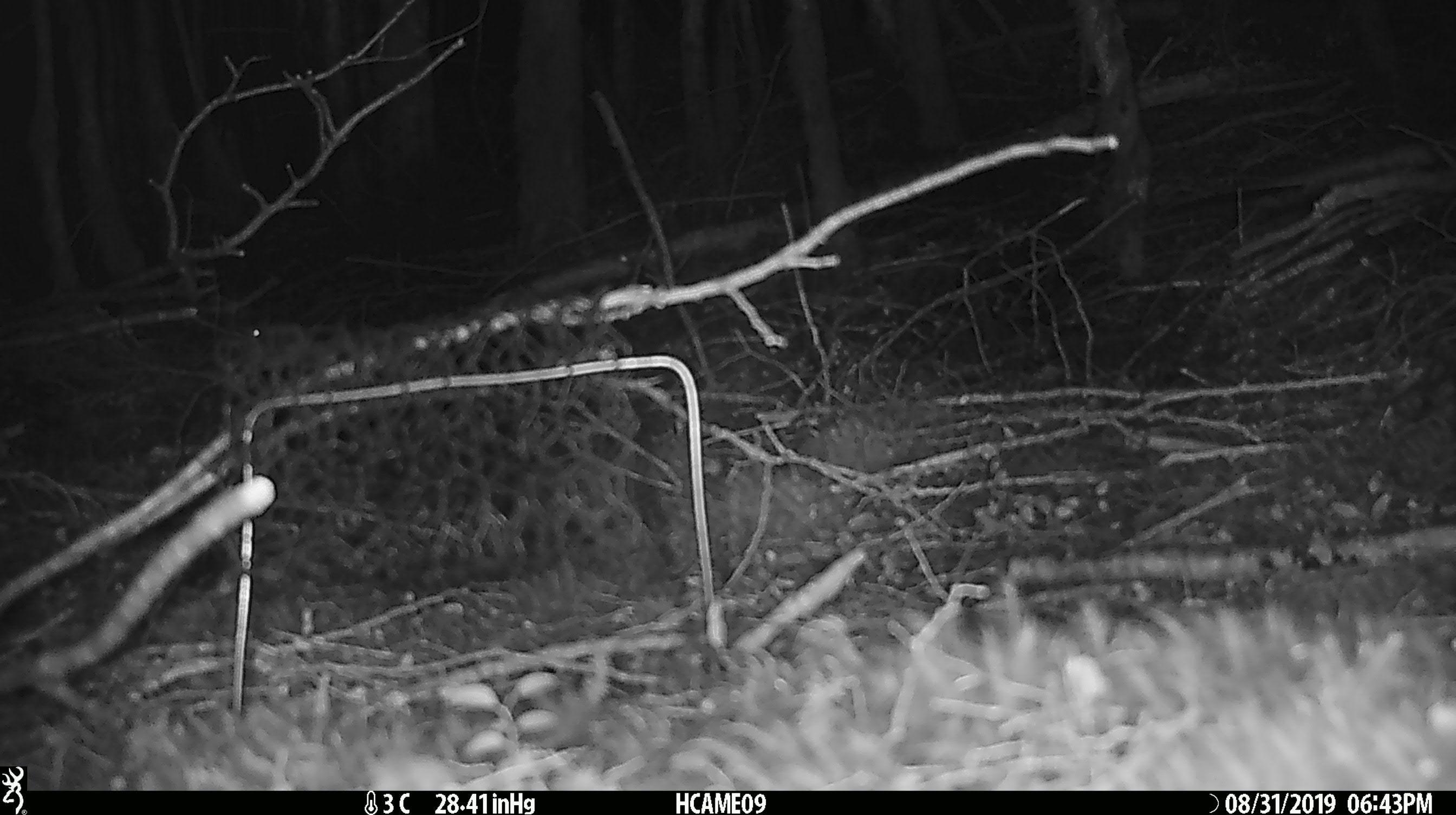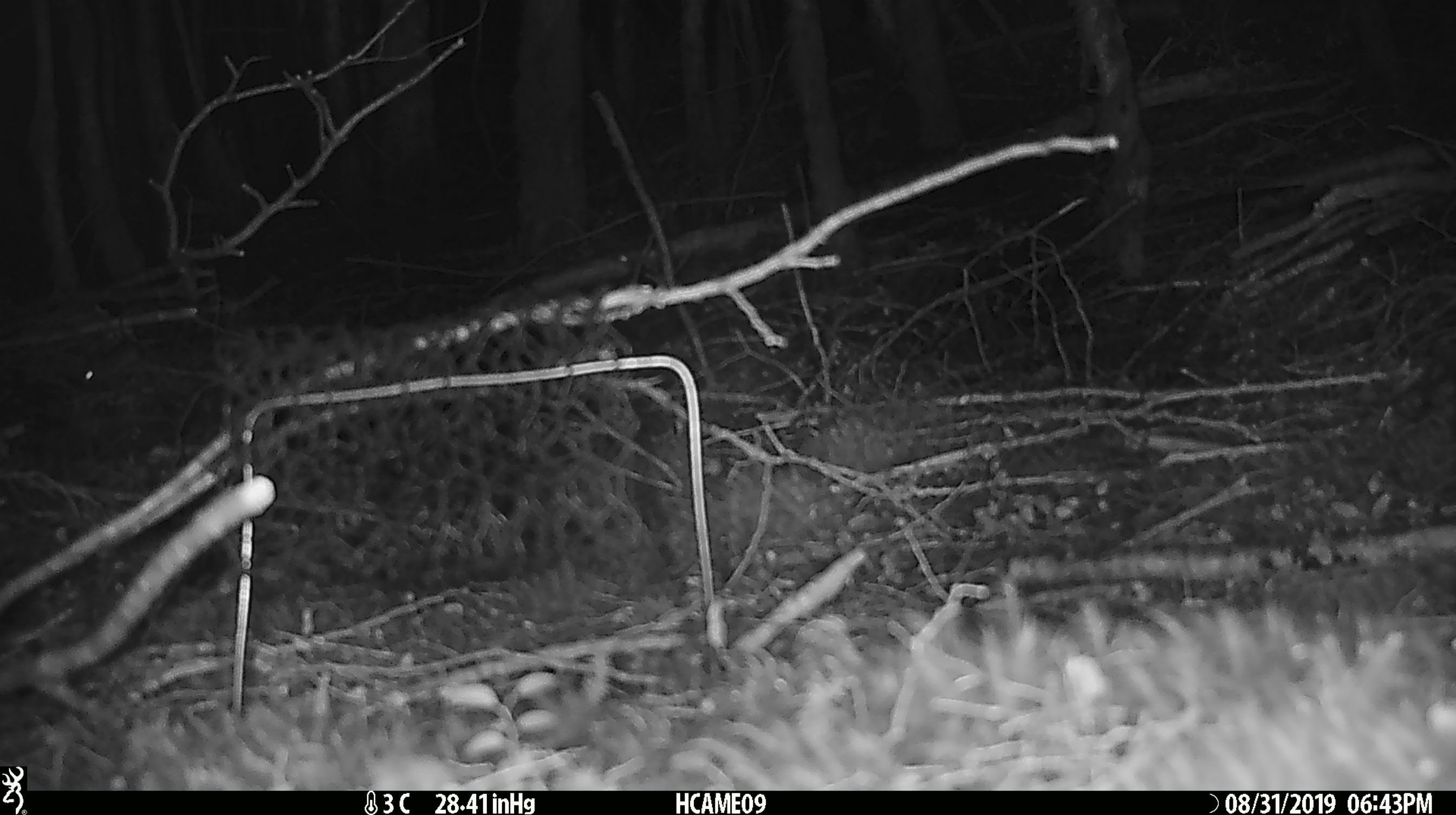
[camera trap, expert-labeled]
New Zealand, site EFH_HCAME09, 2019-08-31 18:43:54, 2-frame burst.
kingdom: Animalia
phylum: Chordata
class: Mammalia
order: Rodentia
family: Muridae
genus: Mus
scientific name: Mus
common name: mouse